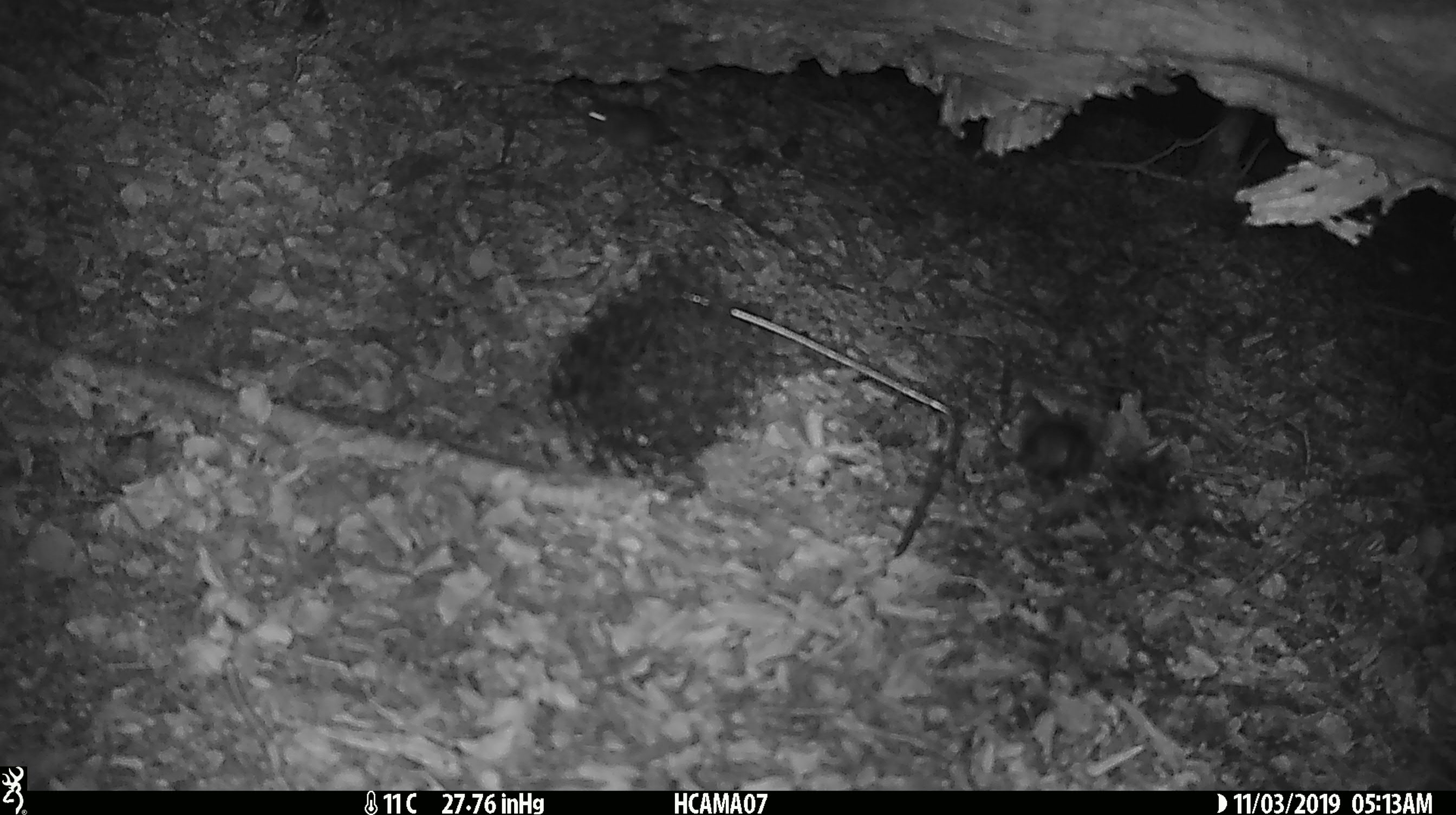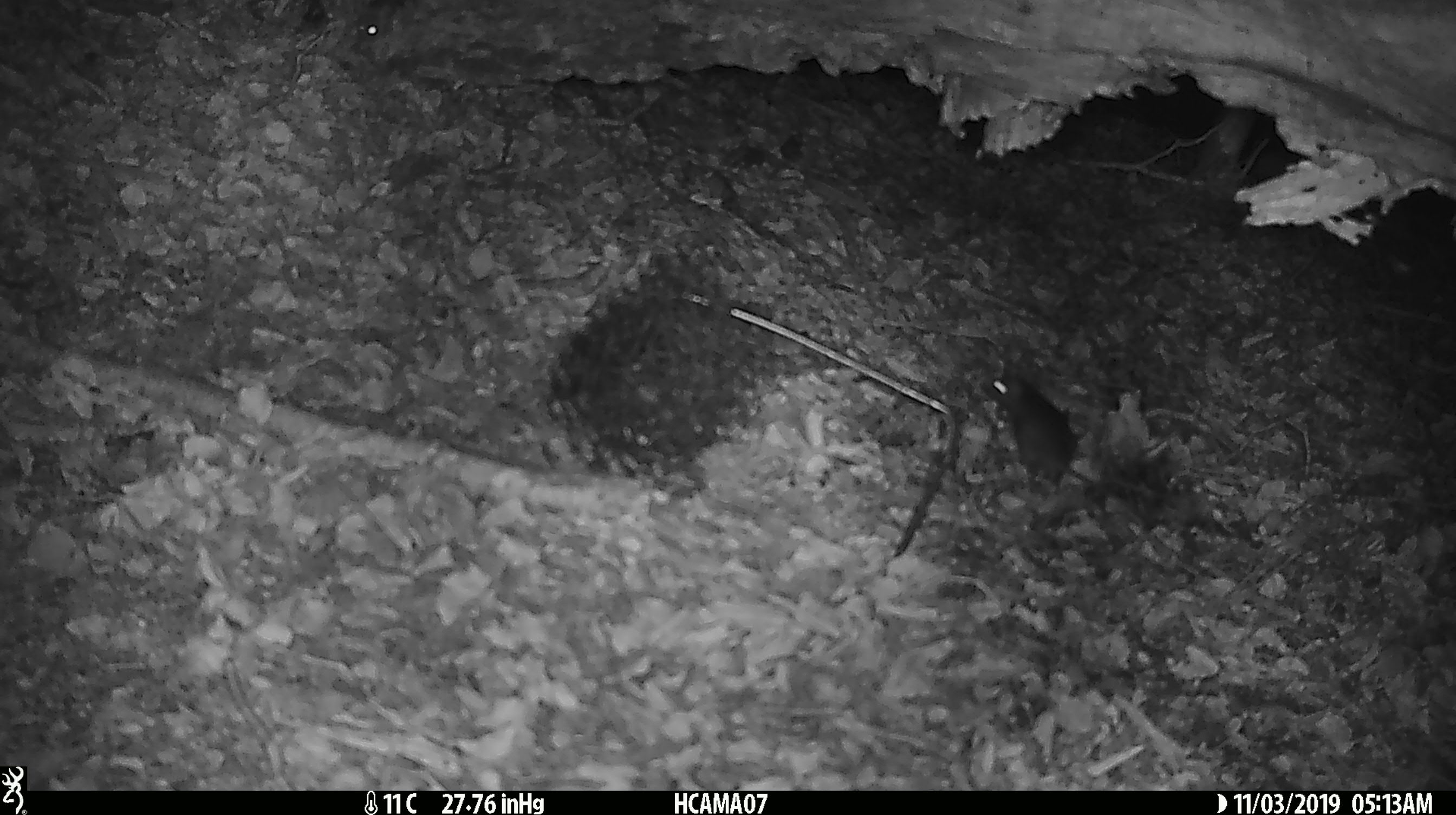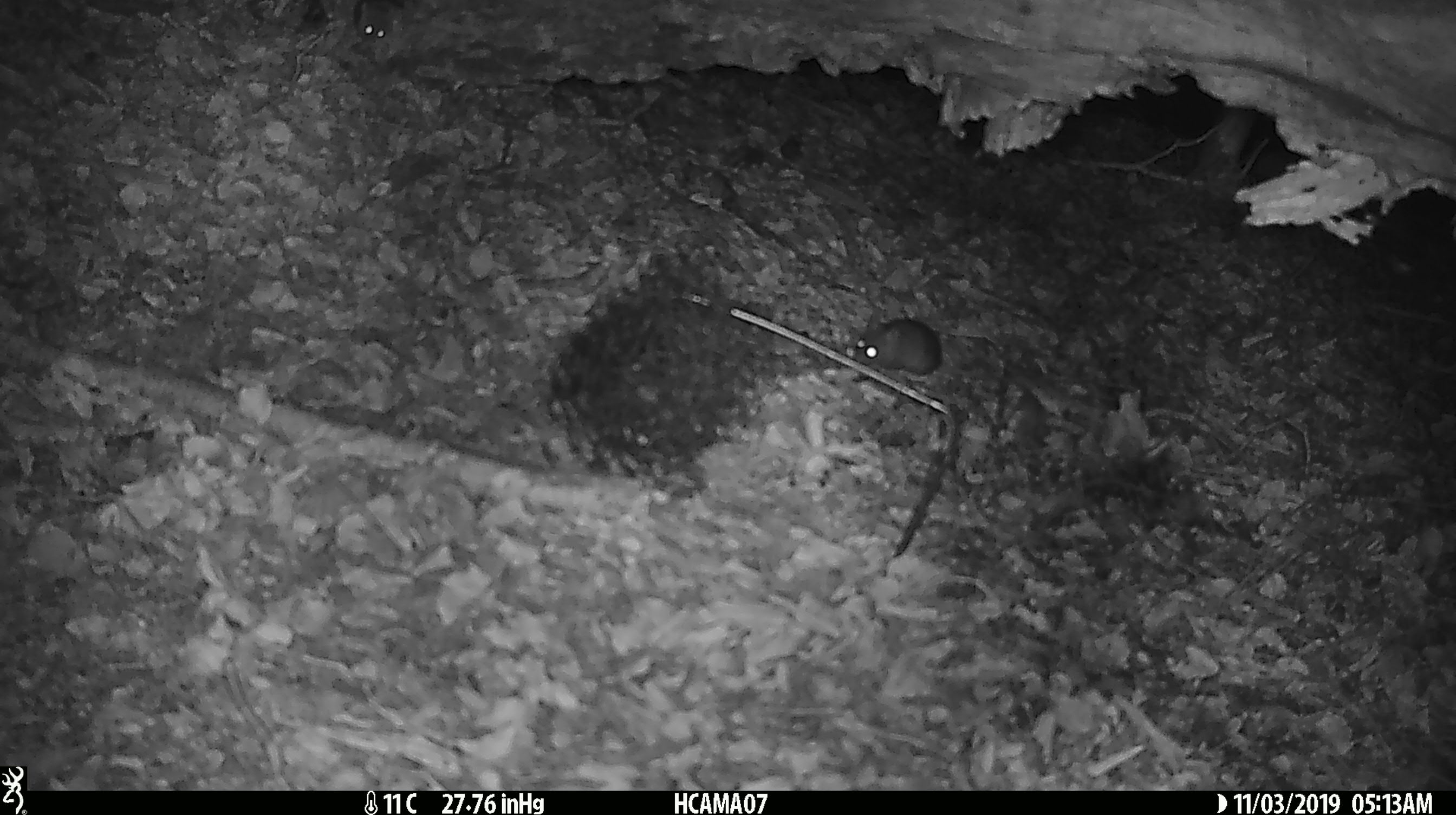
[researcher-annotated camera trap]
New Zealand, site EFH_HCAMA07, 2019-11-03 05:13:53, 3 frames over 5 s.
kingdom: Animalia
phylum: Chordata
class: Mammalia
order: Rodentia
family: Muridae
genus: Mus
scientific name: Mus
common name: mouse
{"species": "mouse (Mus)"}